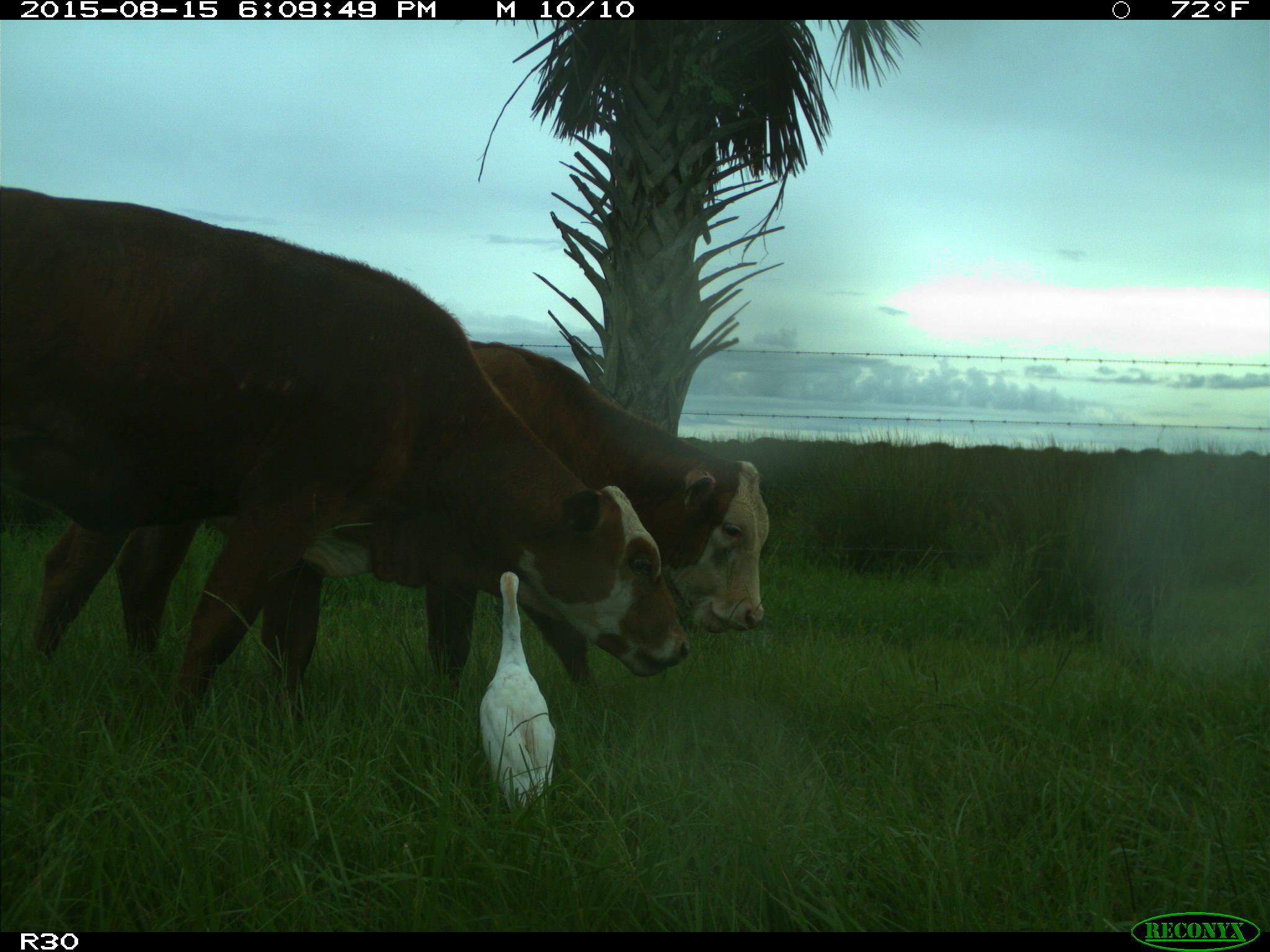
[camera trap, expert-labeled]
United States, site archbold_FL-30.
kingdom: Animalia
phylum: Chordata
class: Mammalia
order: Artiodactyla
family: Bovidae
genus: Bos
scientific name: Bos taurus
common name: domestic cow